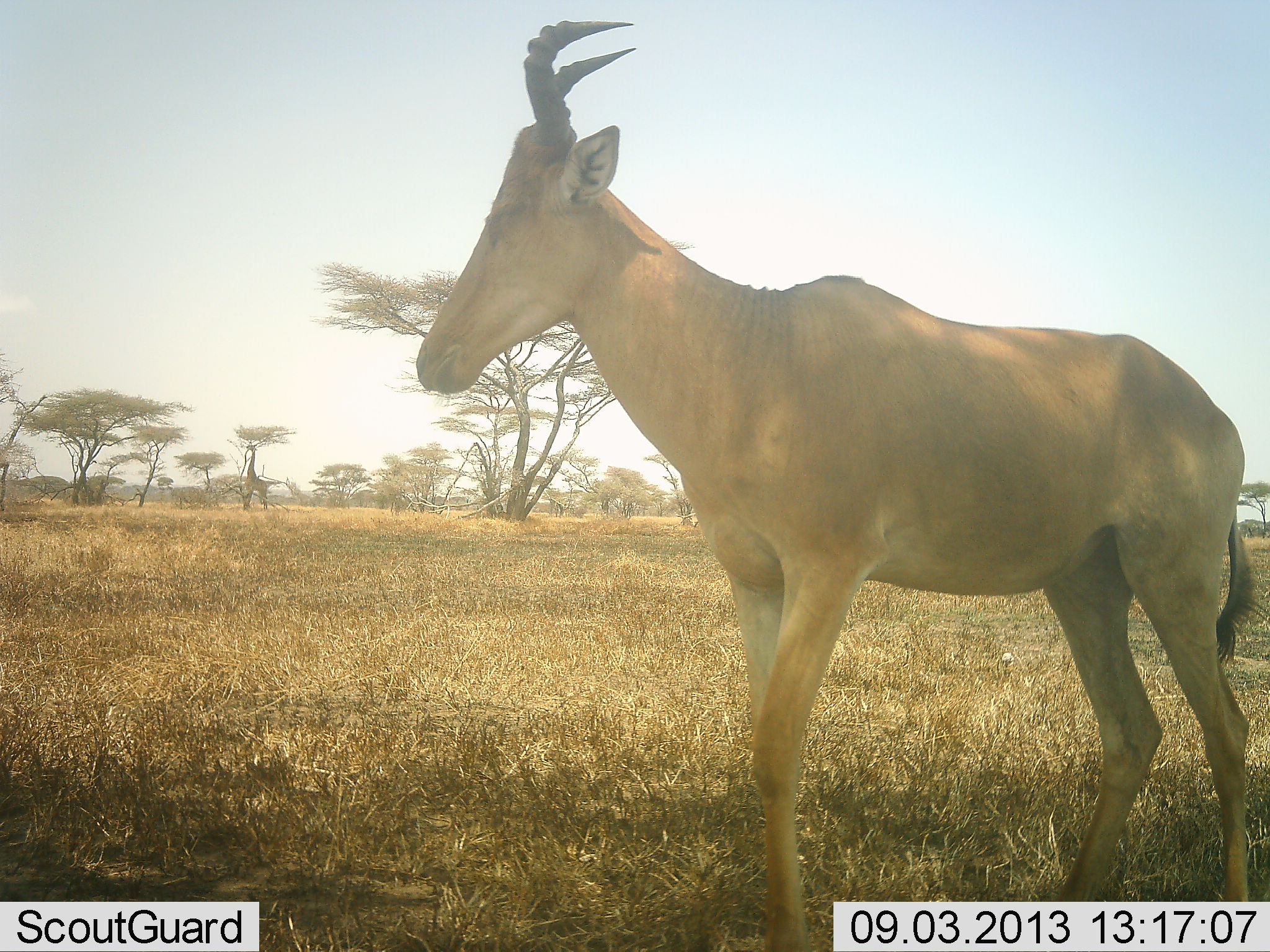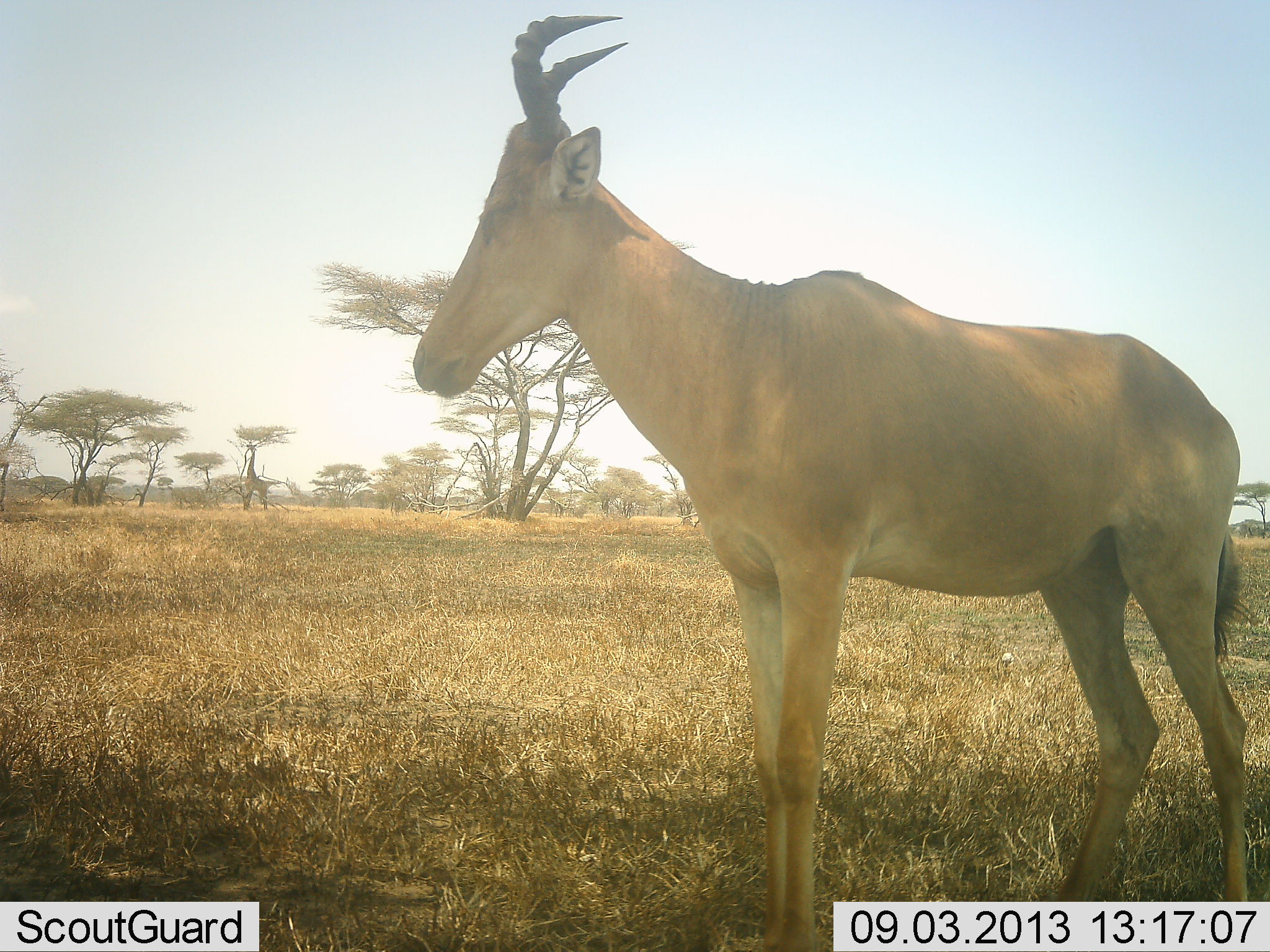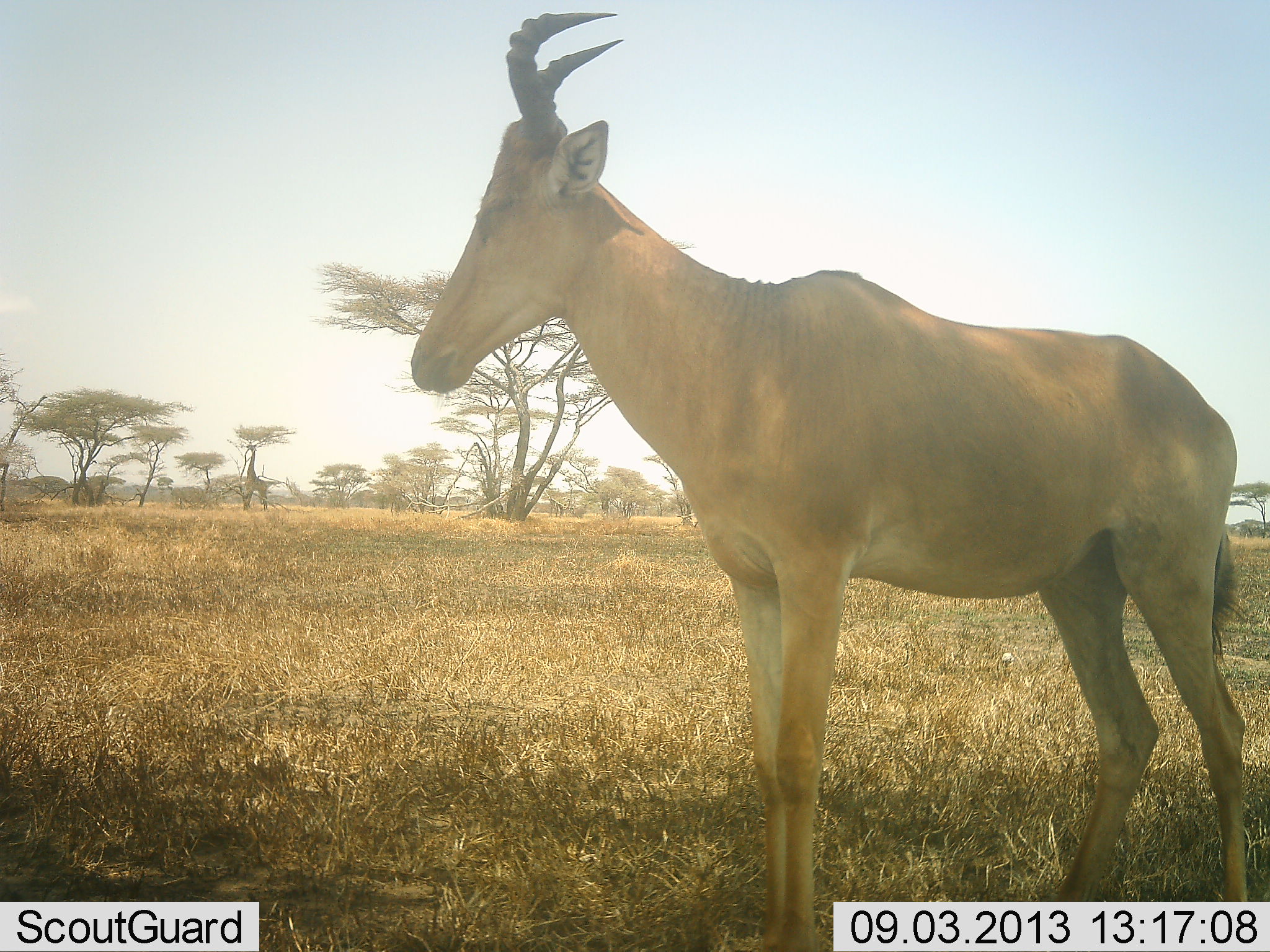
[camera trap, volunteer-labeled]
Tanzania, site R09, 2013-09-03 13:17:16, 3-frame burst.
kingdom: Animalia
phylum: Chordata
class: Mammalia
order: Artiodactyla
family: Bovidae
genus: Alcelaphus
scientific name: Alcelaphus buselaphus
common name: hartebeest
Hartebeest (Alcelaphus buselaphus), count 1. Behavior (volunteer vote fractions): standing 100%, resting 0%, moving 0%, interacting 0%. Young present (vote fraction): 0%. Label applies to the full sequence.